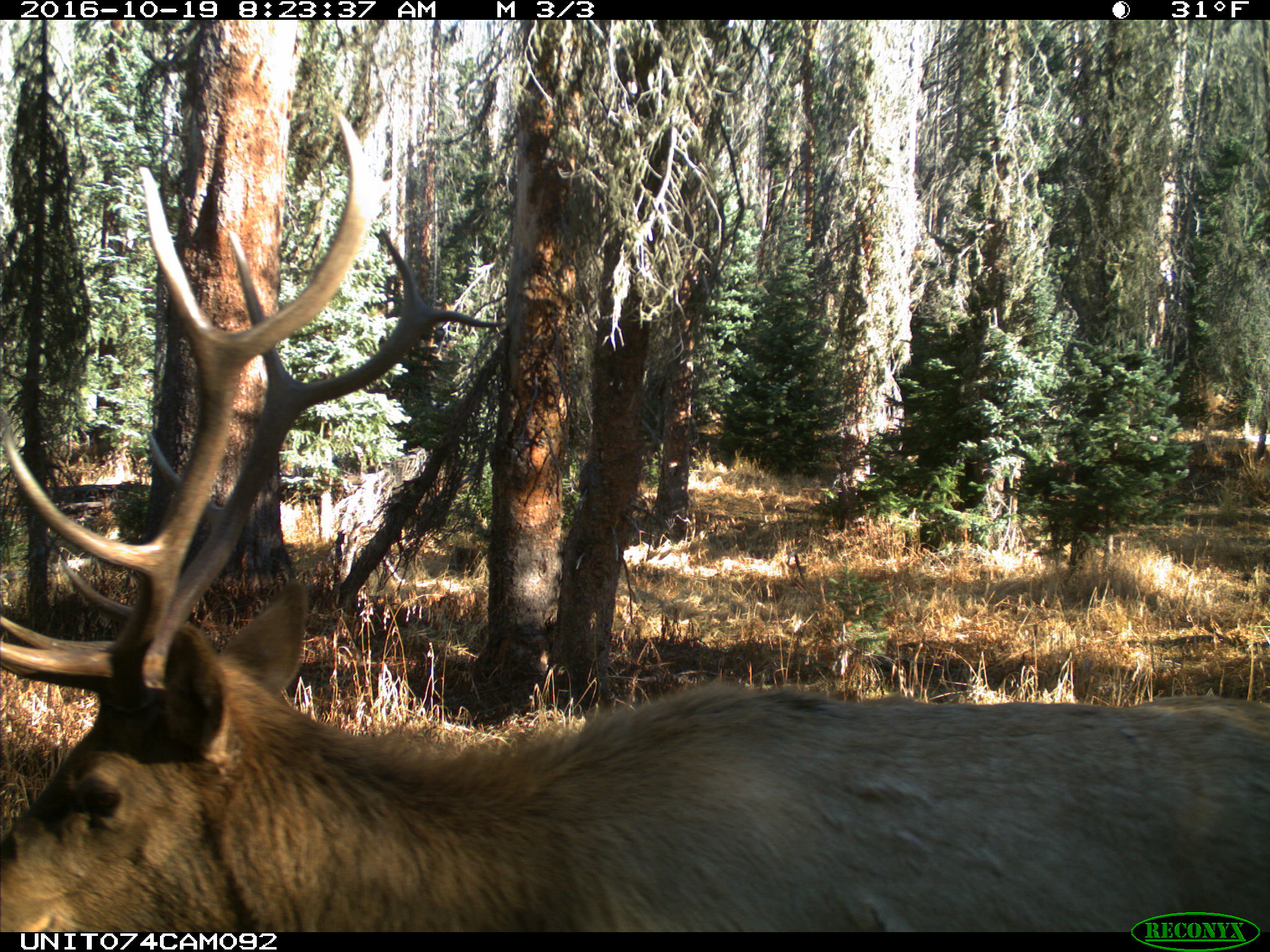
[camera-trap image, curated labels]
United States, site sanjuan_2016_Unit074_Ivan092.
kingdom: Animalia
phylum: Chordata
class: Mammalia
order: Artiodactyla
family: Cervidae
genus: Cervus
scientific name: Cervus elaphus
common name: red deer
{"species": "Cervus elaphus (red deer)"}